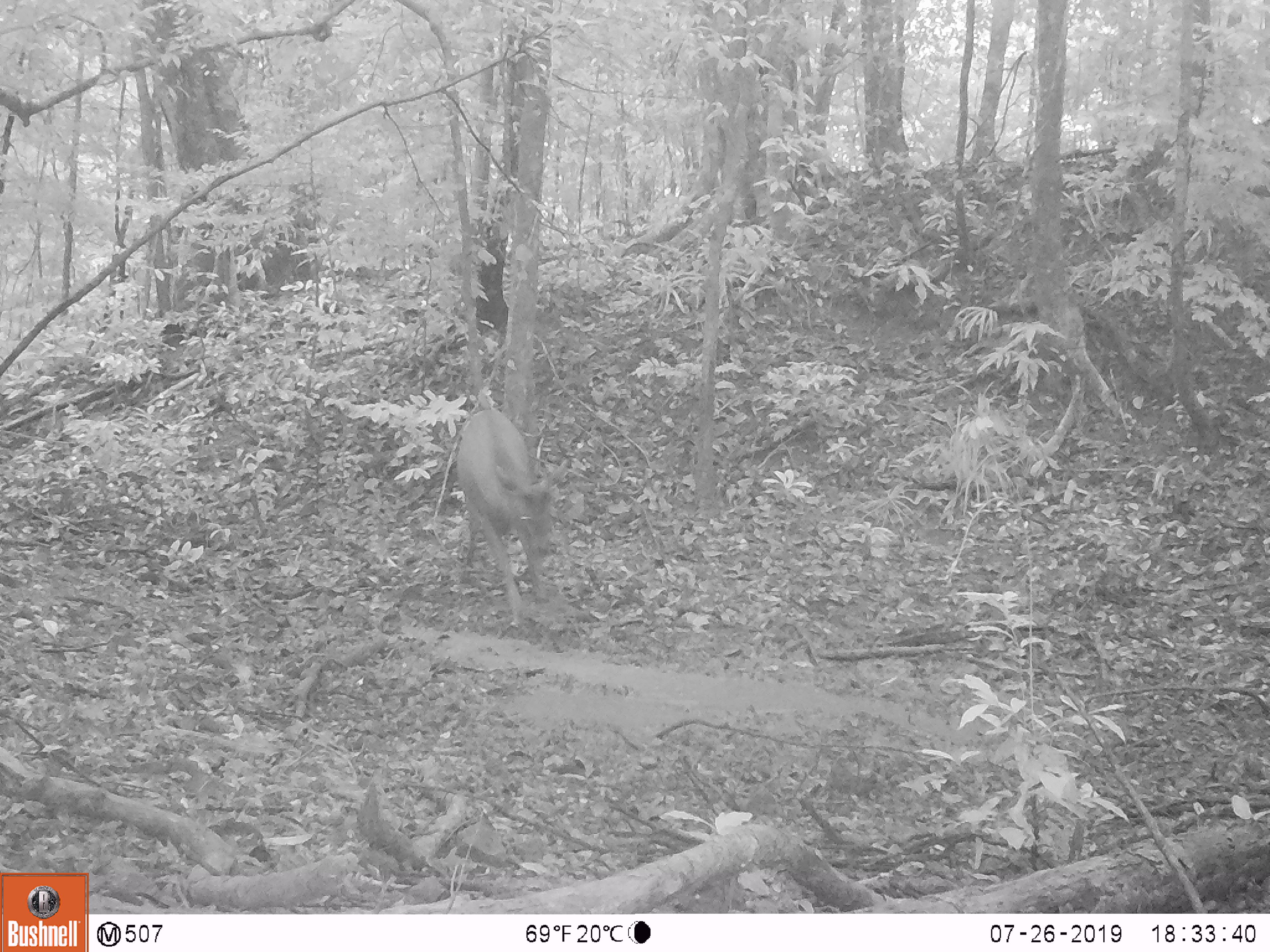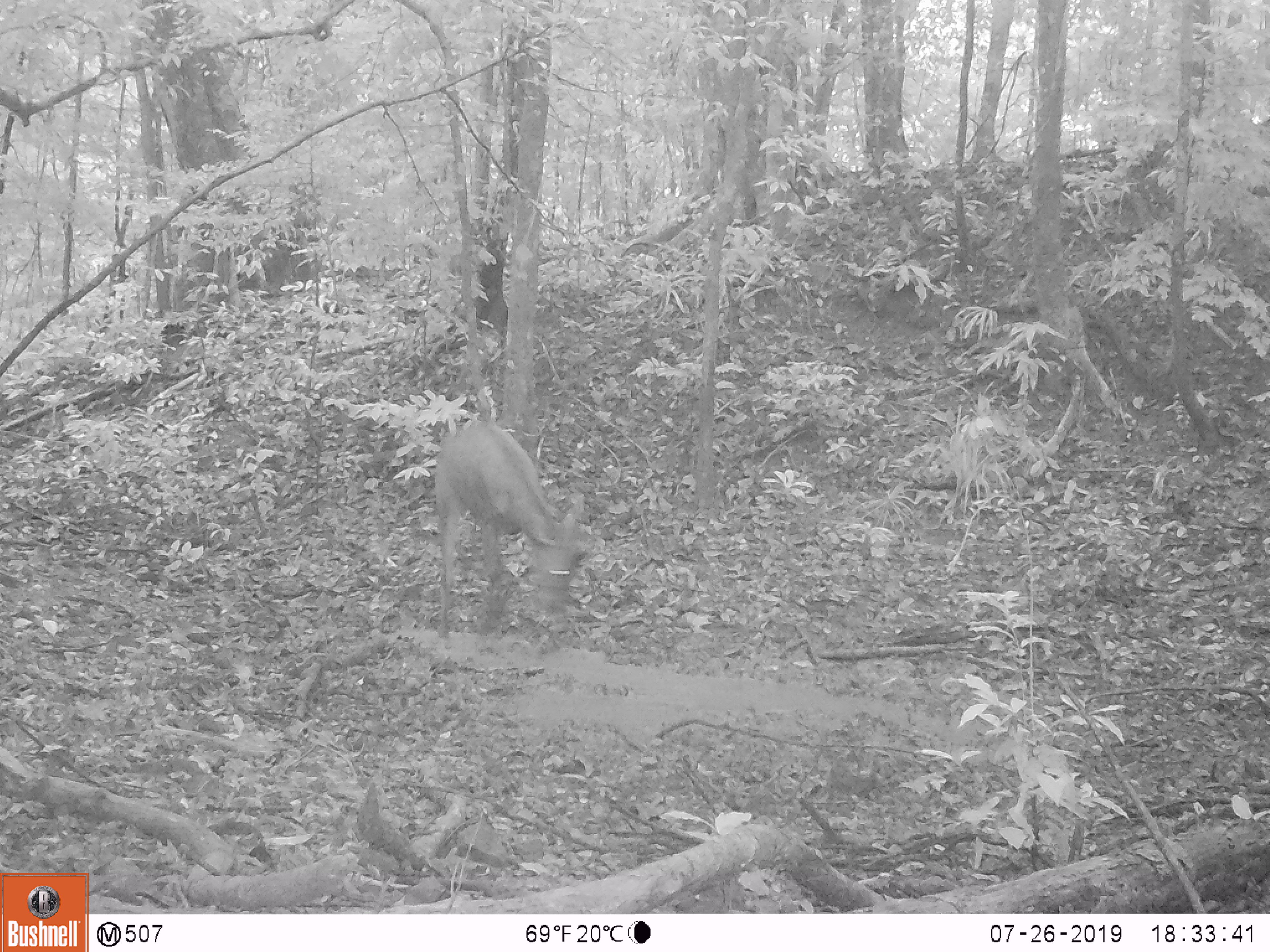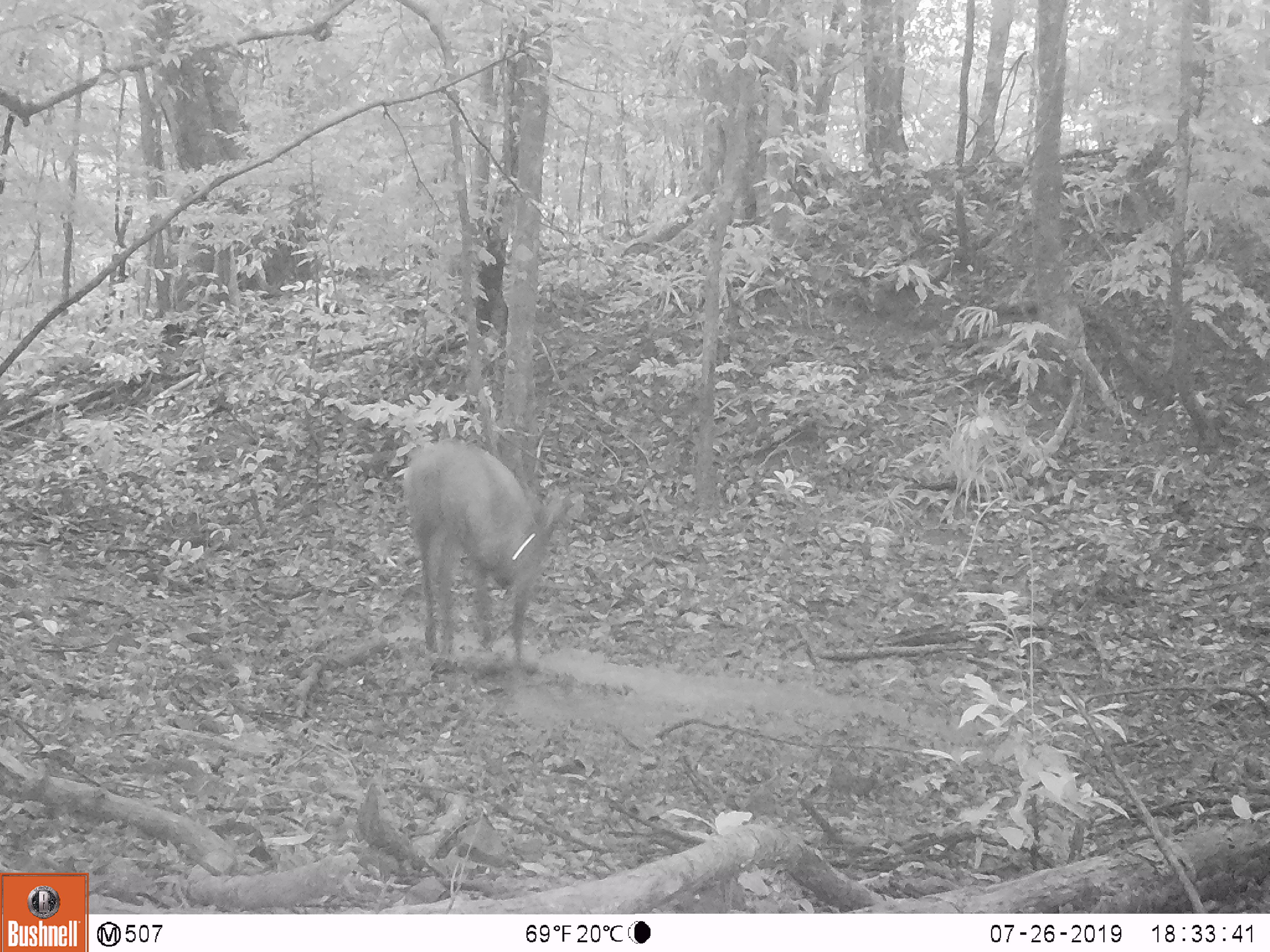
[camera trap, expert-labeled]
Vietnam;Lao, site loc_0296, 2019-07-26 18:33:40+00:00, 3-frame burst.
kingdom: Animalia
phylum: Chordata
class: Mammalia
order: Artiodactyla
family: Cervidae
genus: Rusa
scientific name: Rusa unicolor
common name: sambar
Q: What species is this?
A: Sambar (Rusa unicolor).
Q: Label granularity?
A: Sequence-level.